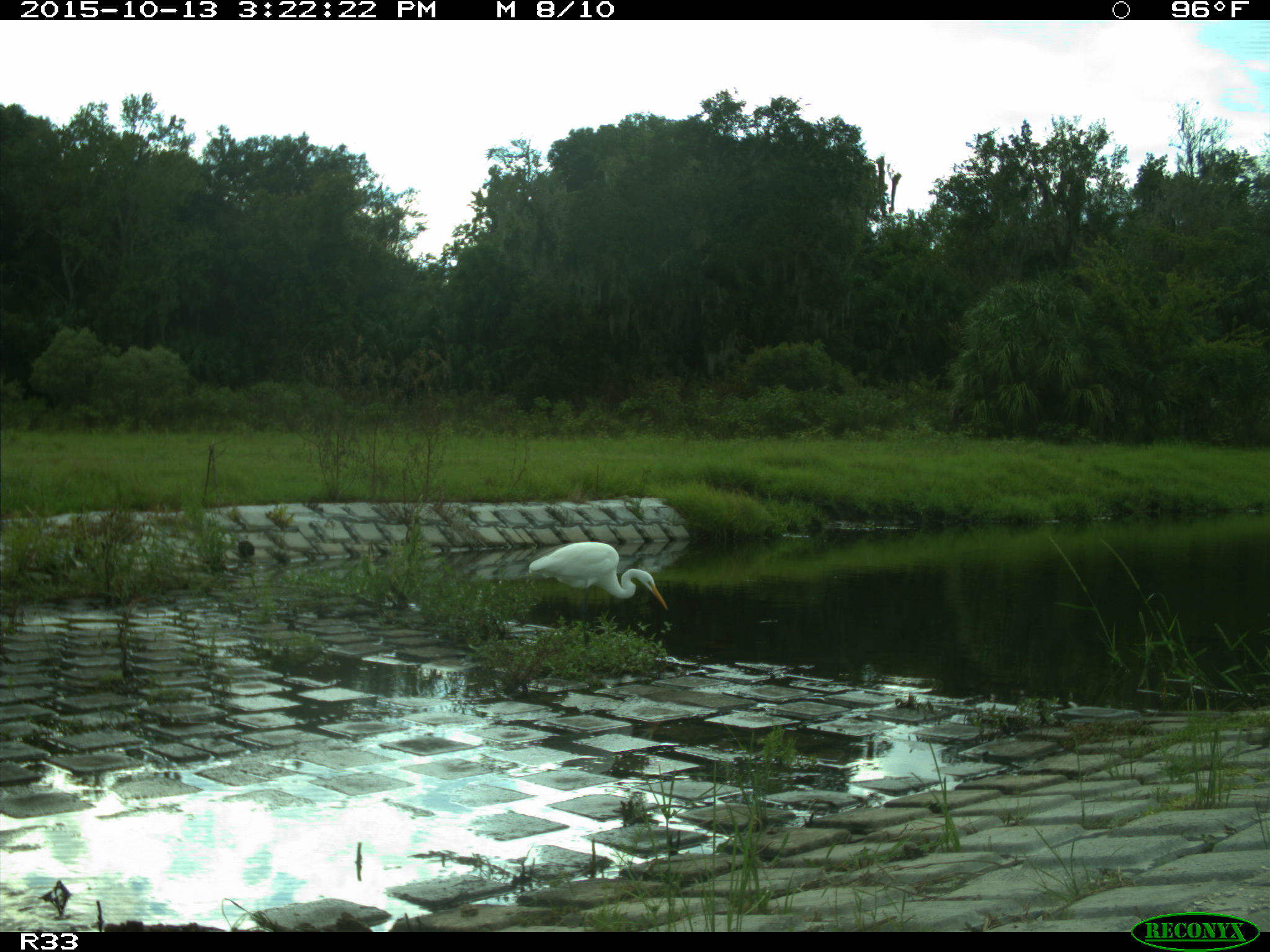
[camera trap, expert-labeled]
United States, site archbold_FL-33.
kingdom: Animalia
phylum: Chordata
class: Aves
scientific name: Aves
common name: birds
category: unidentified bird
Unidentified bird (birds) (Aves).